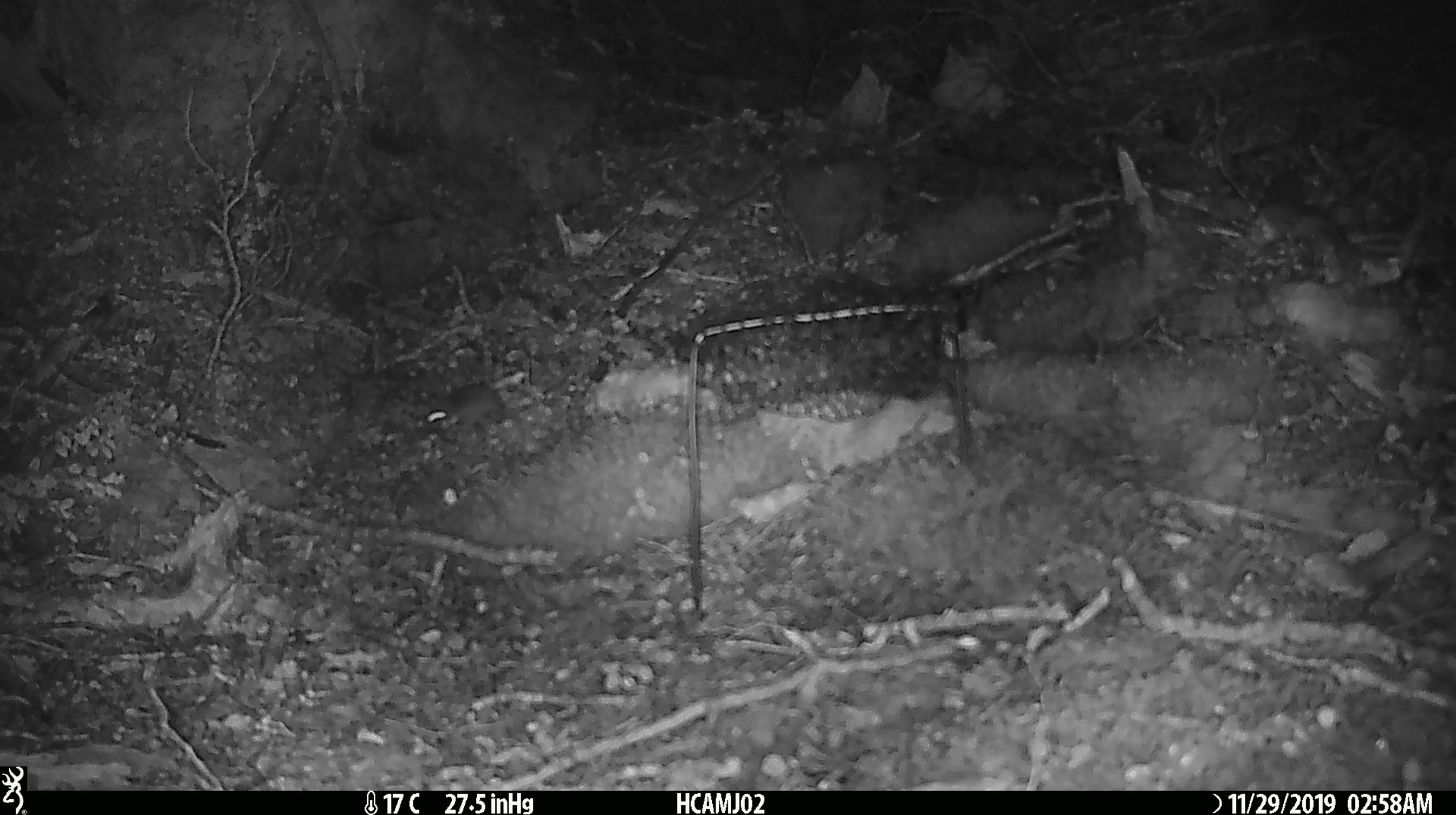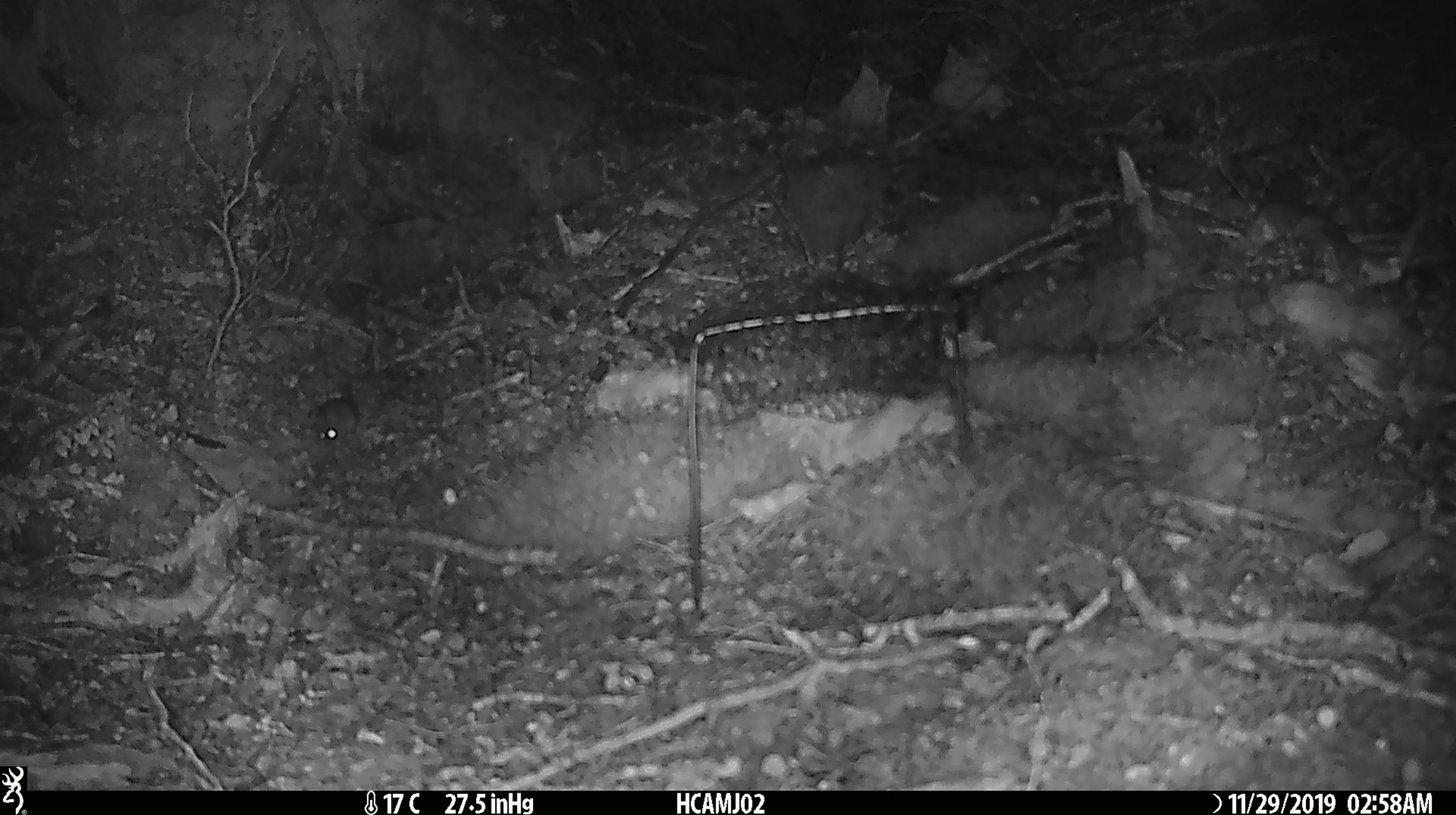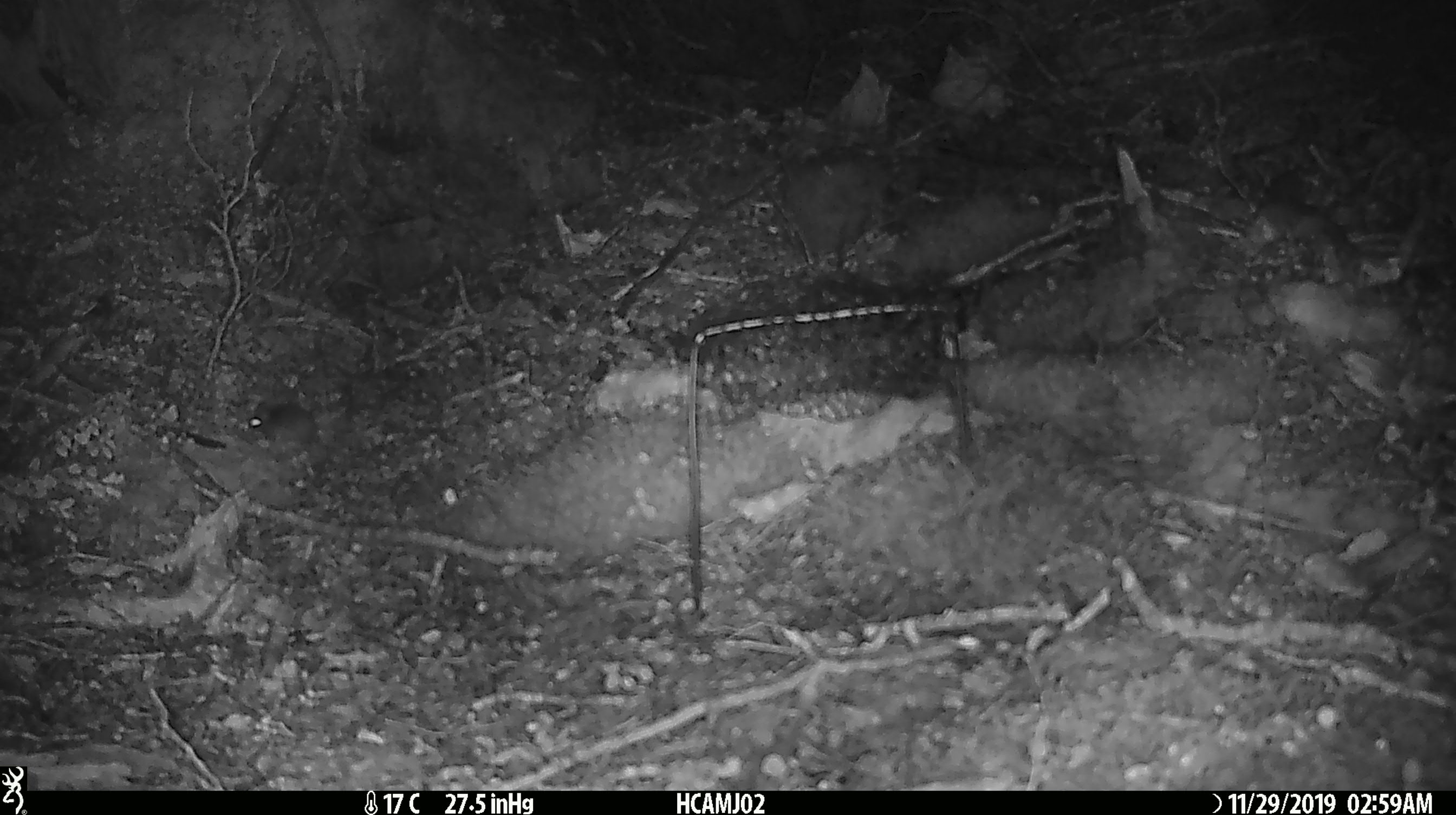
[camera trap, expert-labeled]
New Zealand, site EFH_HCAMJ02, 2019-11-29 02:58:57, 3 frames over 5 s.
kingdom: Animalia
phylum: Chordata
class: Mammalia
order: Rodentia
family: Muridae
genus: Mus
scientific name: Mus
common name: mouse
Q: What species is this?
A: Mouse (Mus).